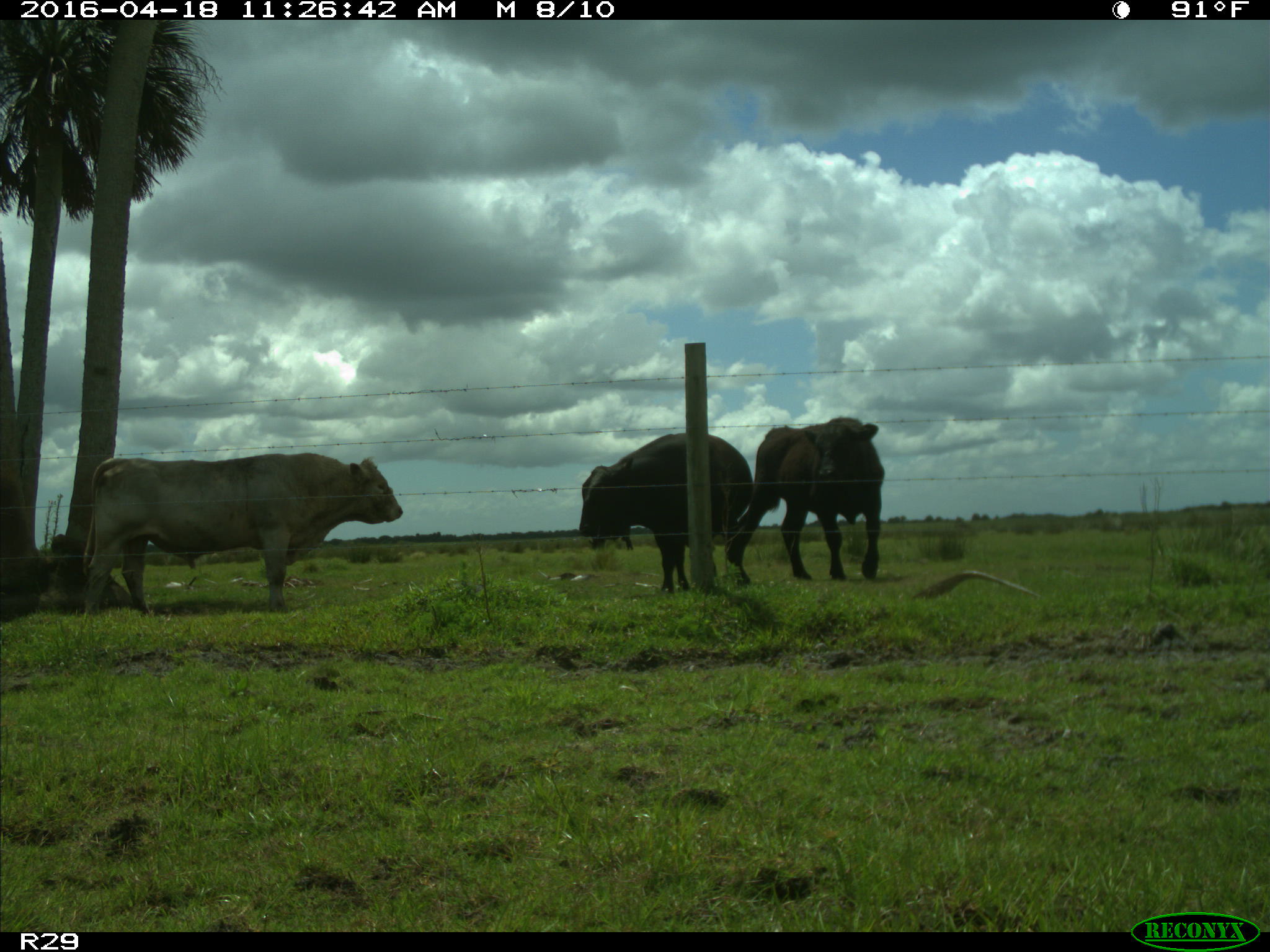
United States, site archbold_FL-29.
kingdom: Animalia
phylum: Chordata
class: Mammalia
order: Artiodactyla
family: Bovidae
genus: Bos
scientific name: Bos taurus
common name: domestic cow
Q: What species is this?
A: Bos taurus (domestic cow).